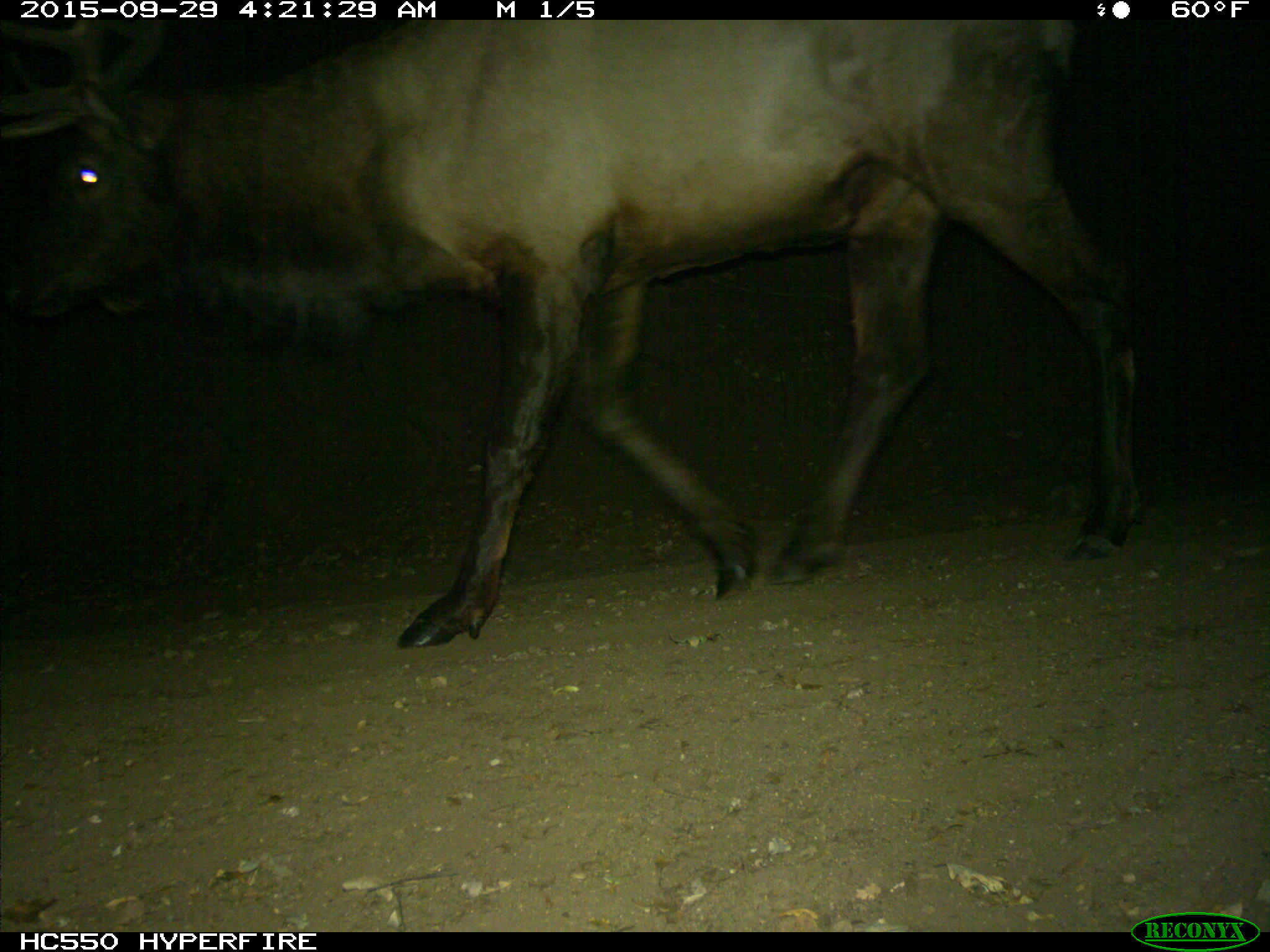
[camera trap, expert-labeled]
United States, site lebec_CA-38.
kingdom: Animalia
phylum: Chordata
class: Mammalia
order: Artiodactyla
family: Cervidae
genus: Cervus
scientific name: Cervus canadensis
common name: elk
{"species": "Cervus canadensis (elk)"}